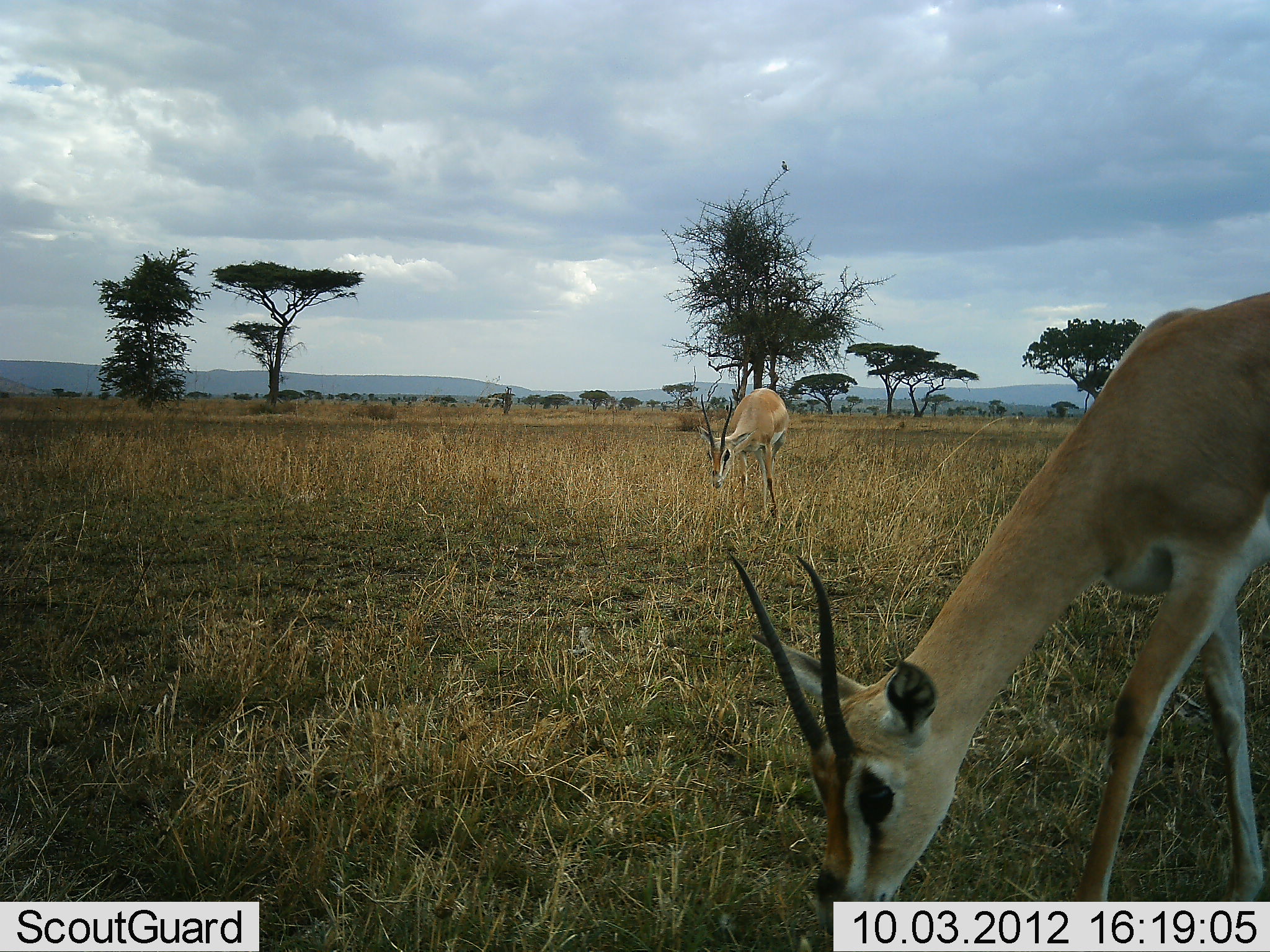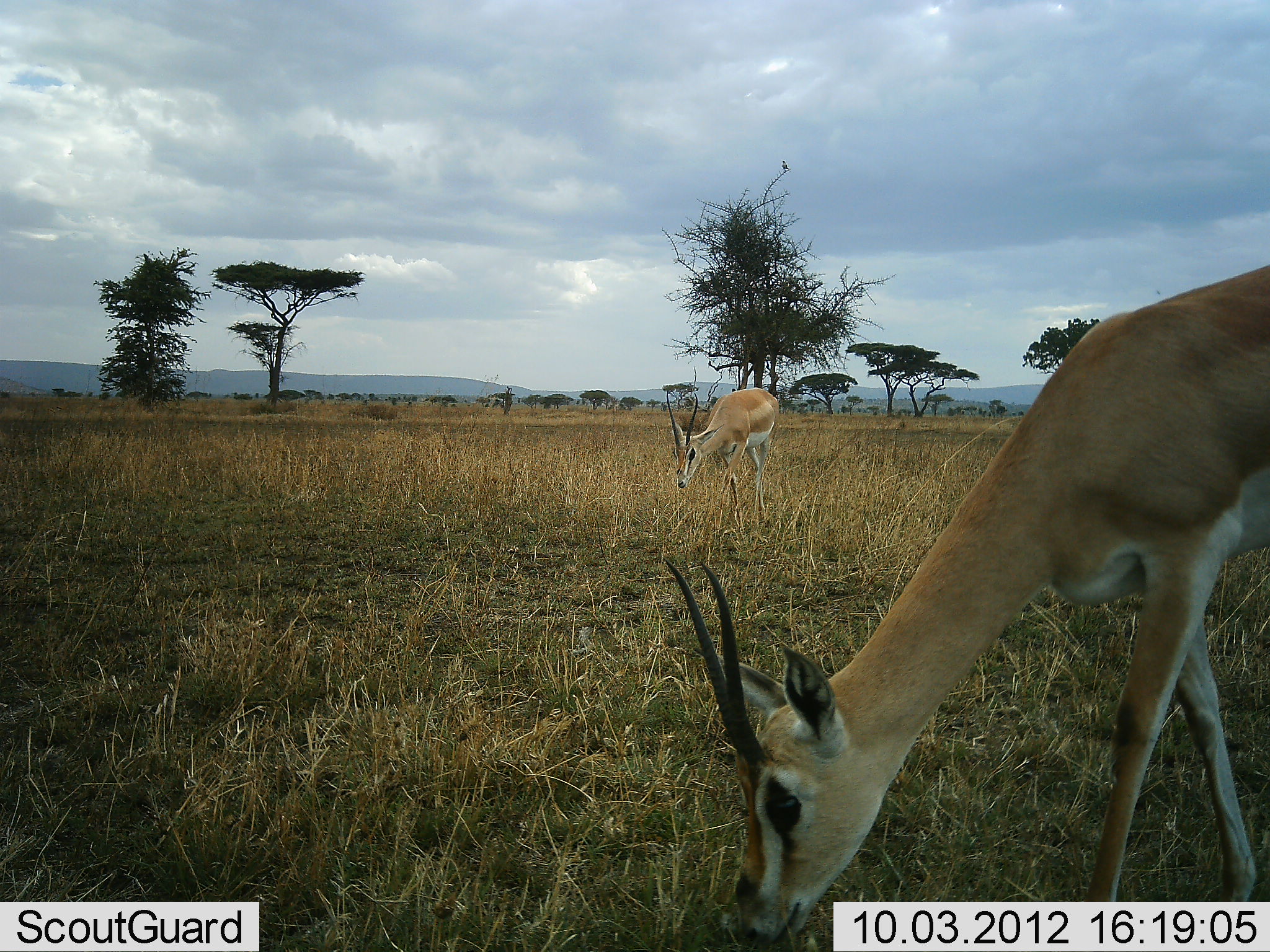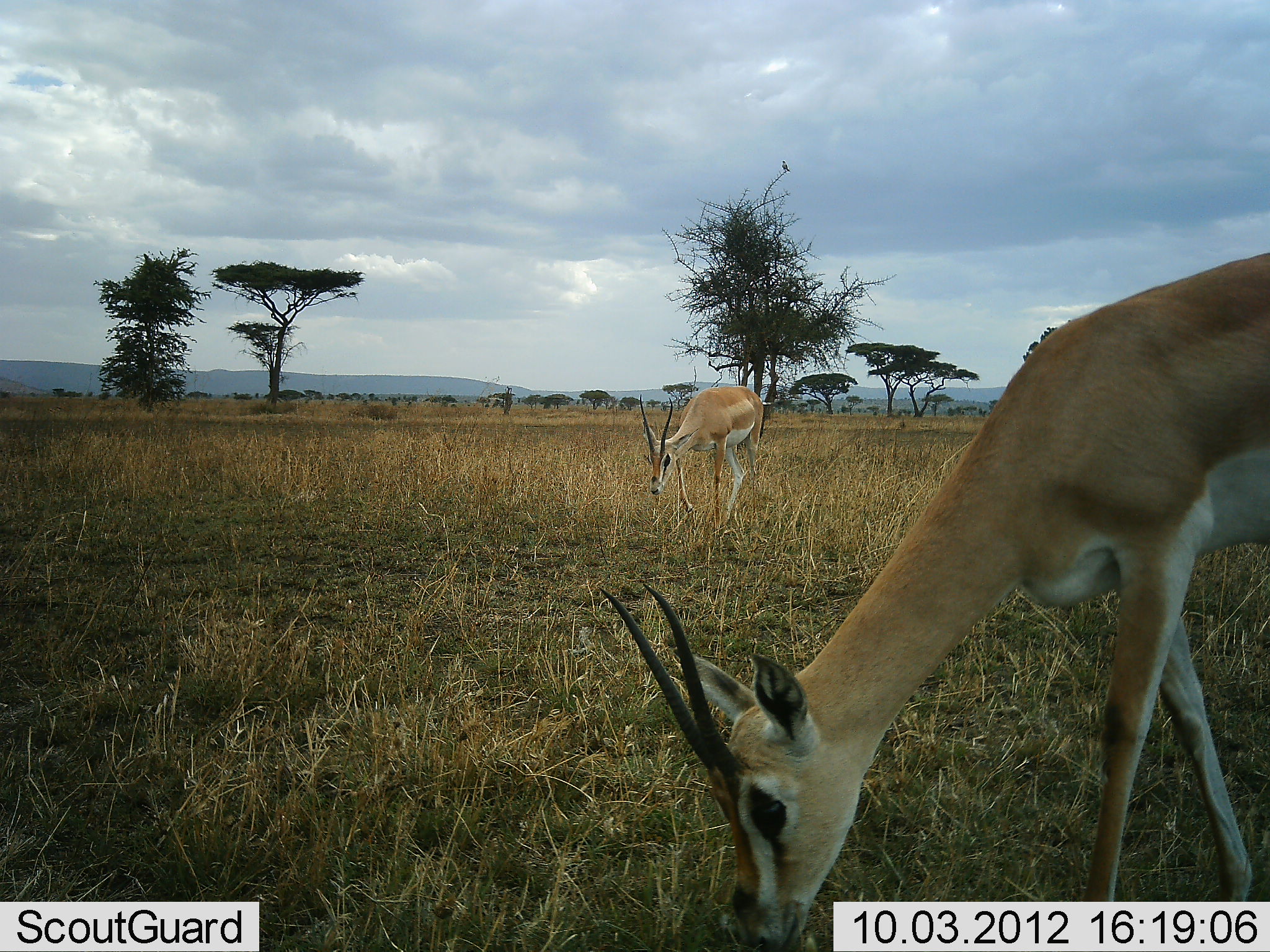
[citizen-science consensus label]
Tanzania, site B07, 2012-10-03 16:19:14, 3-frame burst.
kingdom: Animalia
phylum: Chordata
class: Mammalia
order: Artiodactyla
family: Bovidae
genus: Nanger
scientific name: Nanger granti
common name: grant's gazelle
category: gazellegrants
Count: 2.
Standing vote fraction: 36%.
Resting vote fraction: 0%.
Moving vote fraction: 18%.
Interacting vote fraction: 0%.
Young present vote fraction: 0%.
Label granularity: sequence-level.